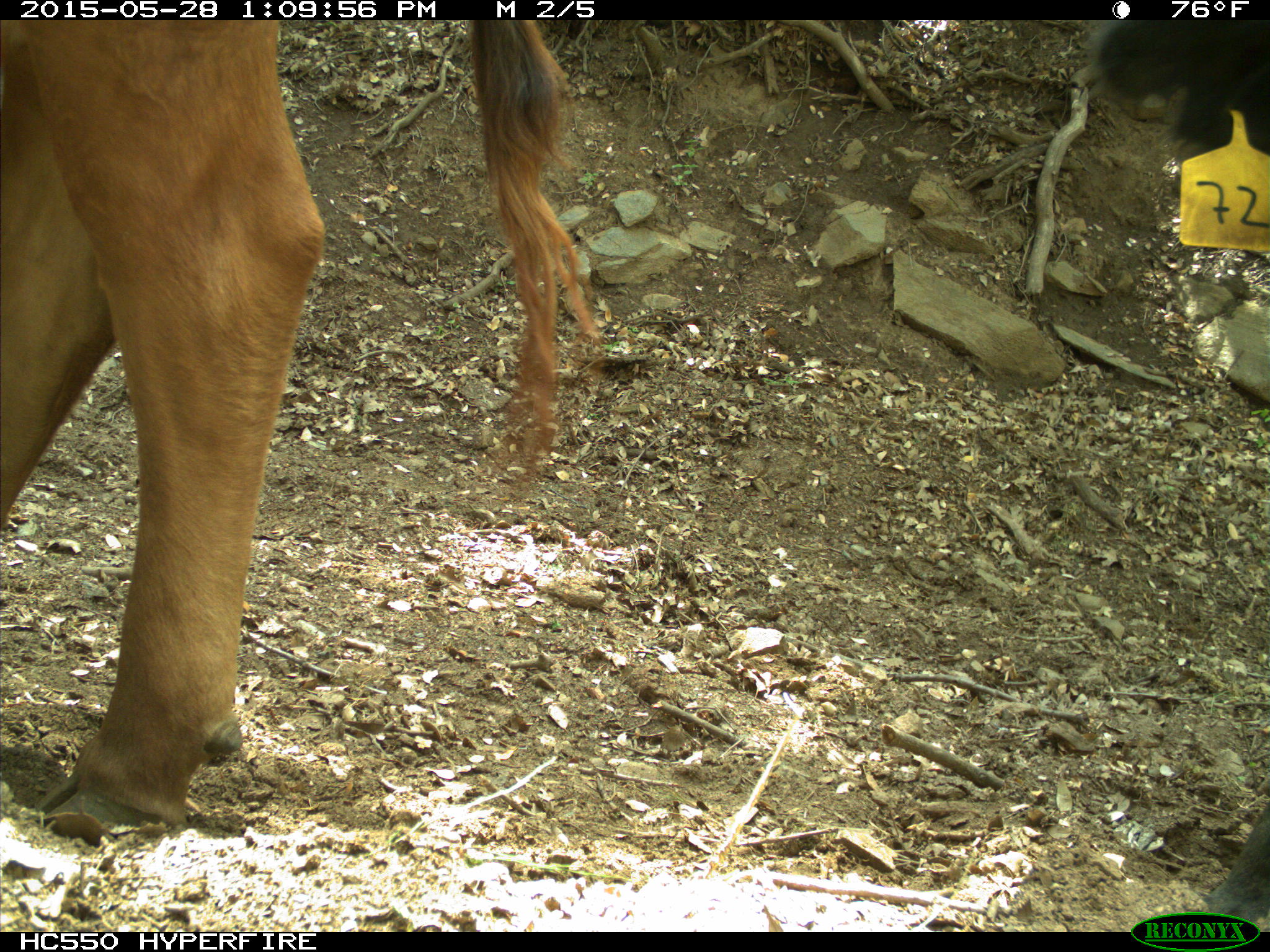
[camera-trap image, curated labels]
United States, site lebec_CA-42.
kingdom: Animalia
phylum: Chordata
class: Mammalia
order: Artiodactyla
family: Bovidae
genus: Bos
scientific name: Bos taurus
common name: domestic cow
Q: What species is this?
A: Bos taurus (domestic cow).